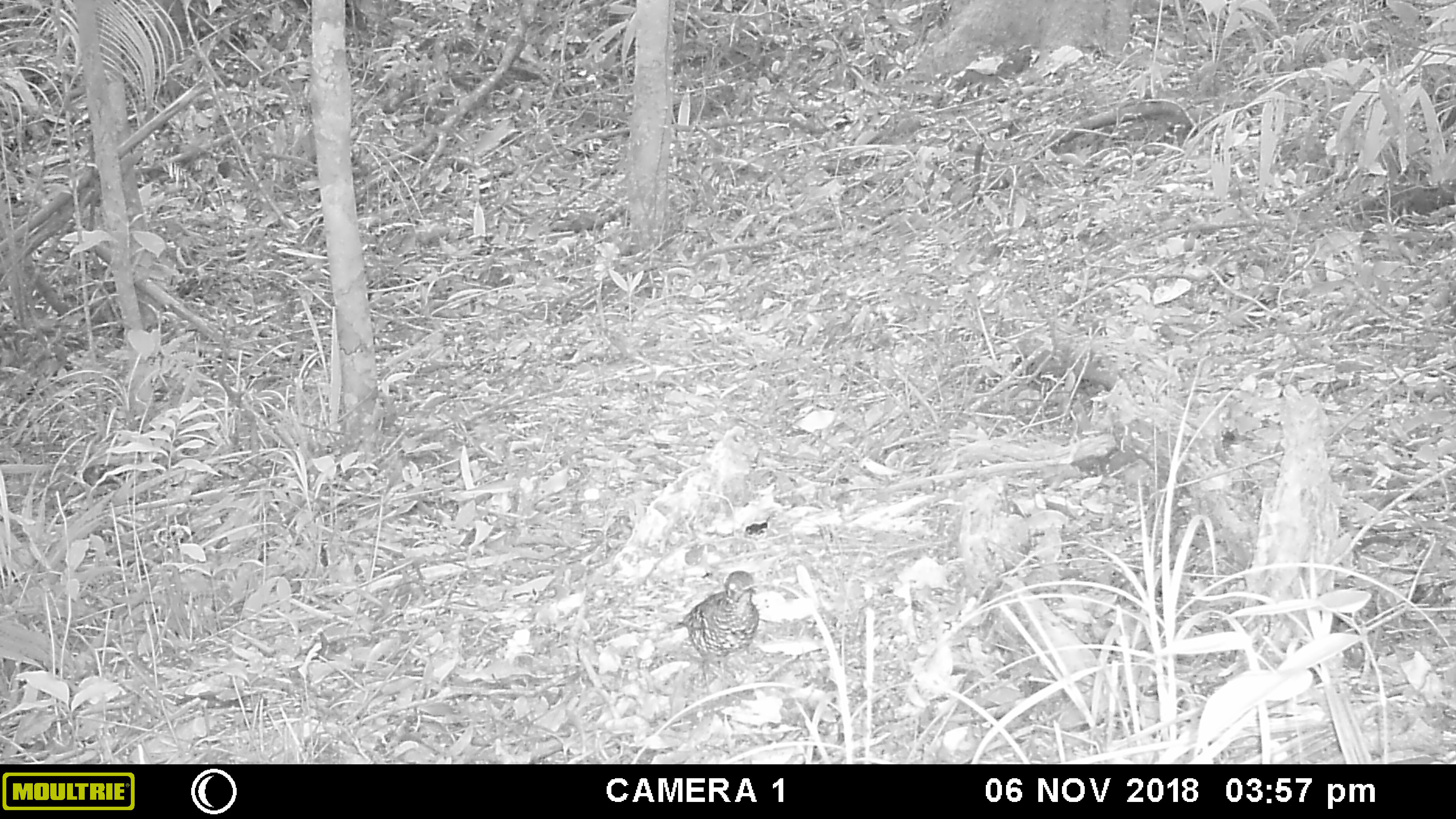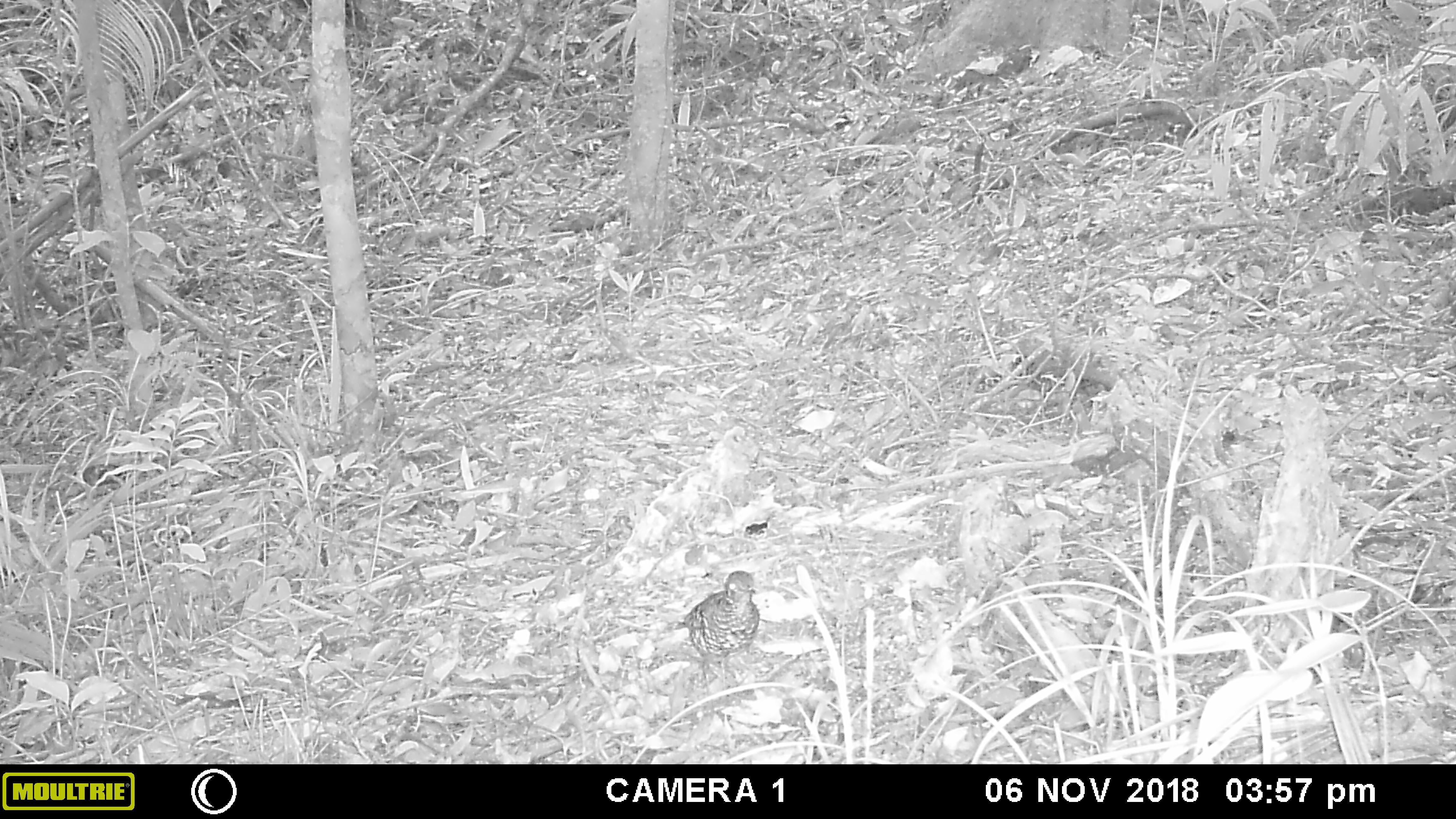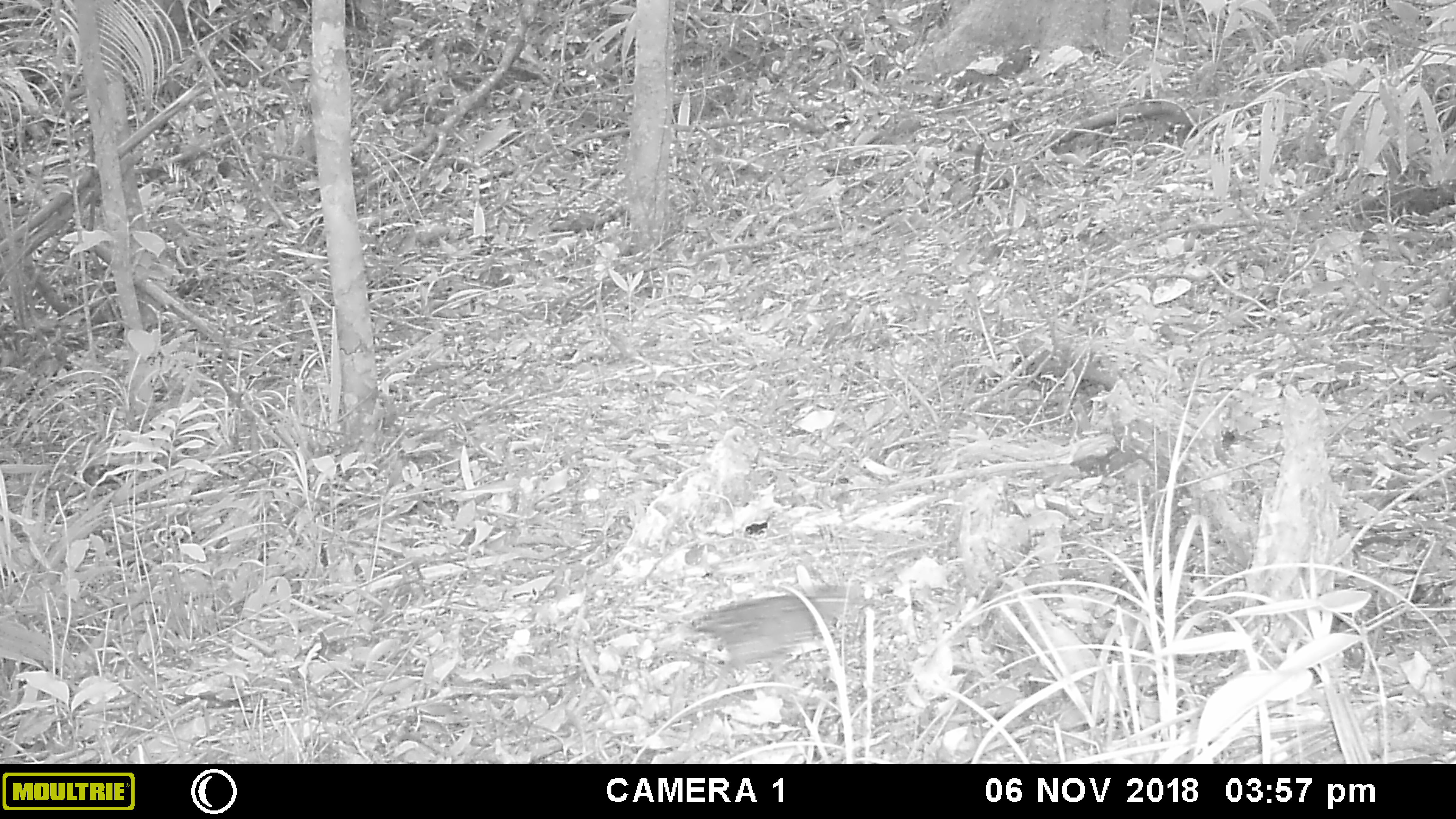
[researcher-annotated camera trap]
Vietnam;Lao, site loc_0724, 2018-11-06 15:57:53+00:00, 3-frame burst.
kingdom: Animalia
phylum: Chordata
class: Aves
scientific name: Aves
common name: bird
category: unidentified bird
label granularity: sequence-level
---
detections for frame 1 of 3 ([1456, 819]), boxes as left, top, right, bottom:
unidentified bird: 669, 569, 773, 696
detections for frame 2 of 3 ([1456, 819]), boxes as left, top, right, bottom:
unidentified bird: 663, 569, 761, 717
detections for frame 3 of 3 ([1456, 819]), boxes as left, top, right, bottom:
unidentified bird: 687, 585, 883, 693